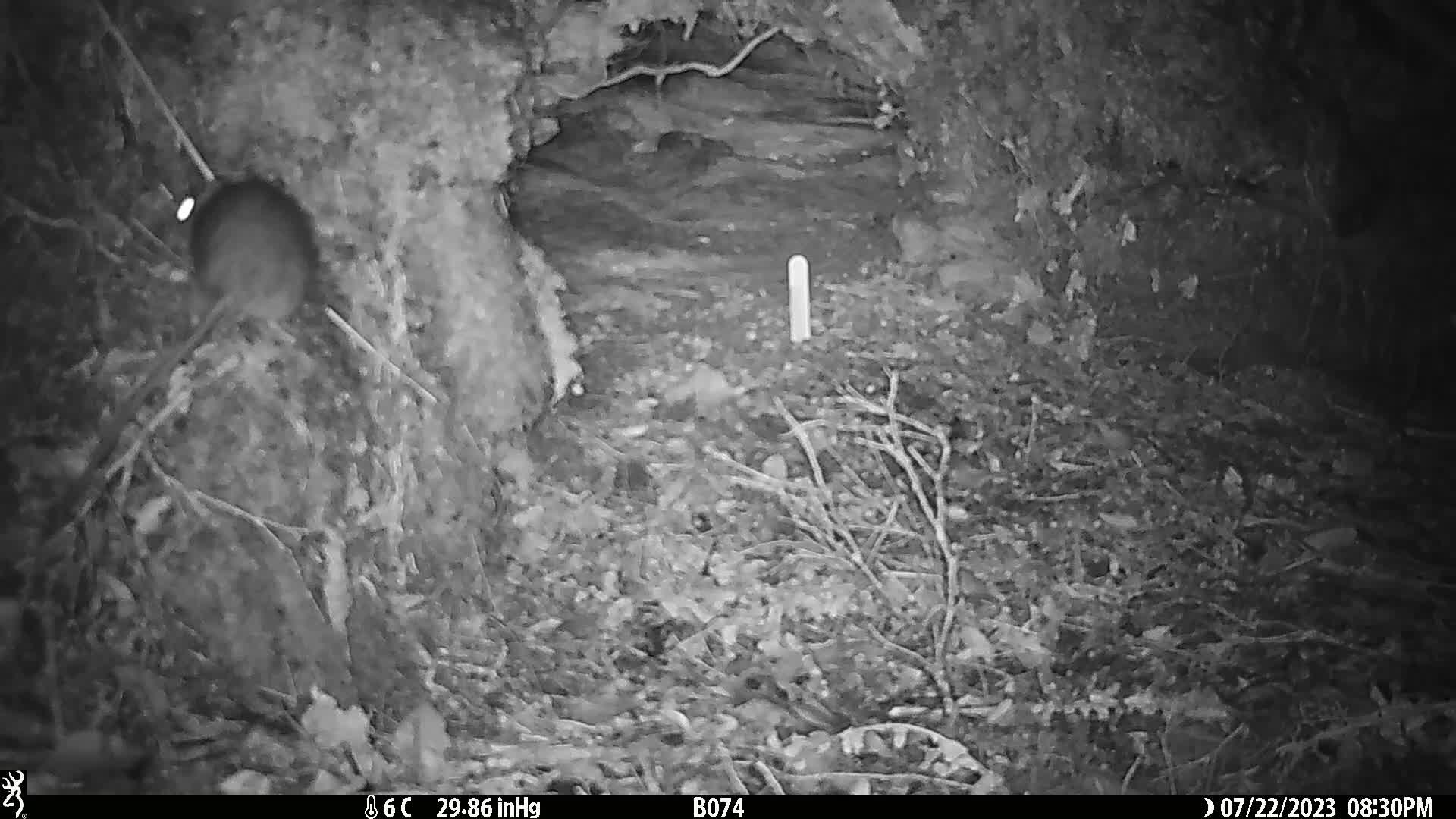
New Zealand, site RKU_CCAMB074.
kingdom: Animalia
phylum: Chordata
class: Mammalia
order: Rodentia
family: Muridae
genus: Rattus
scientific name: Rattus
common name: rat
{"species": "rat (Rattus)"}